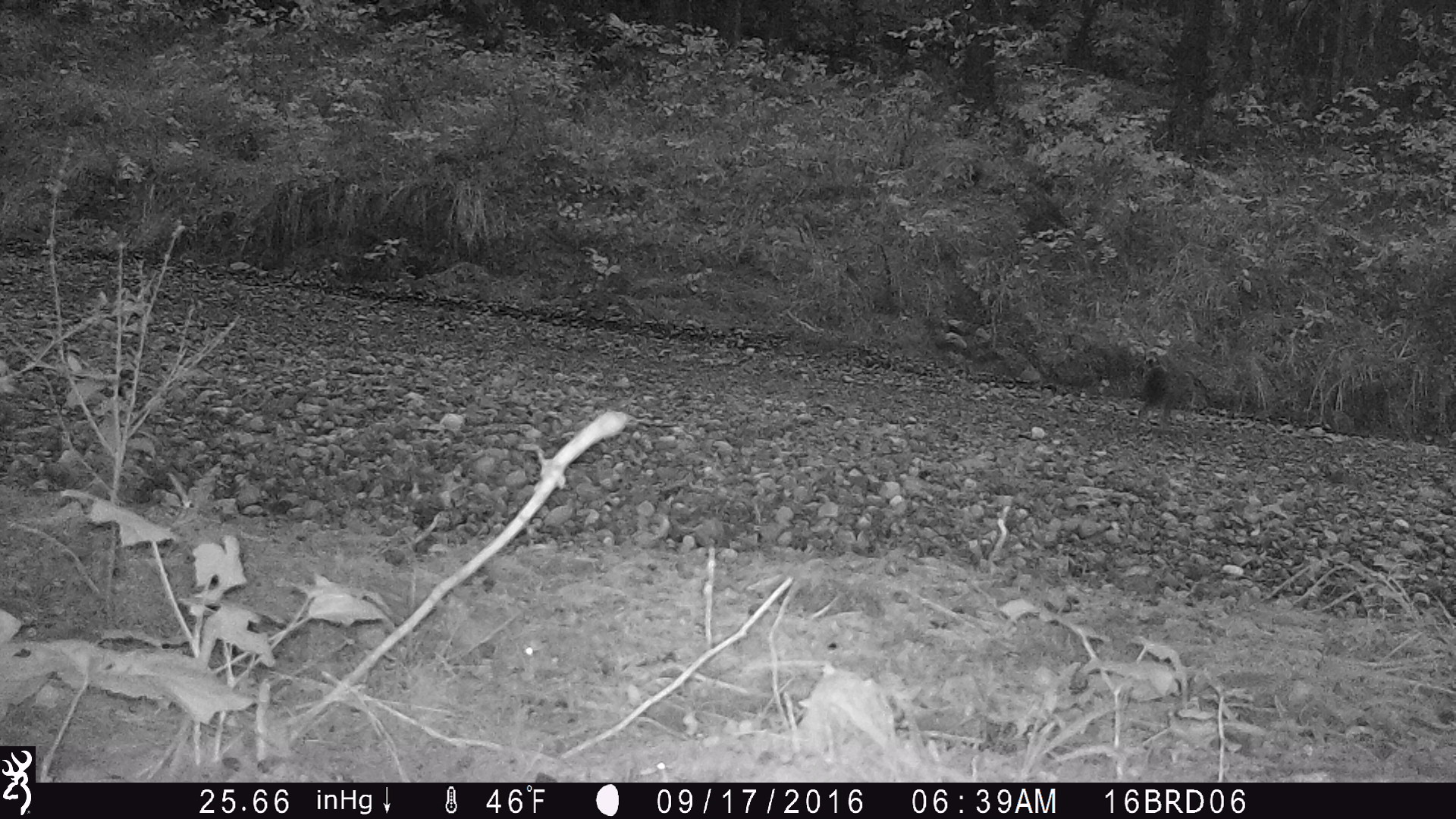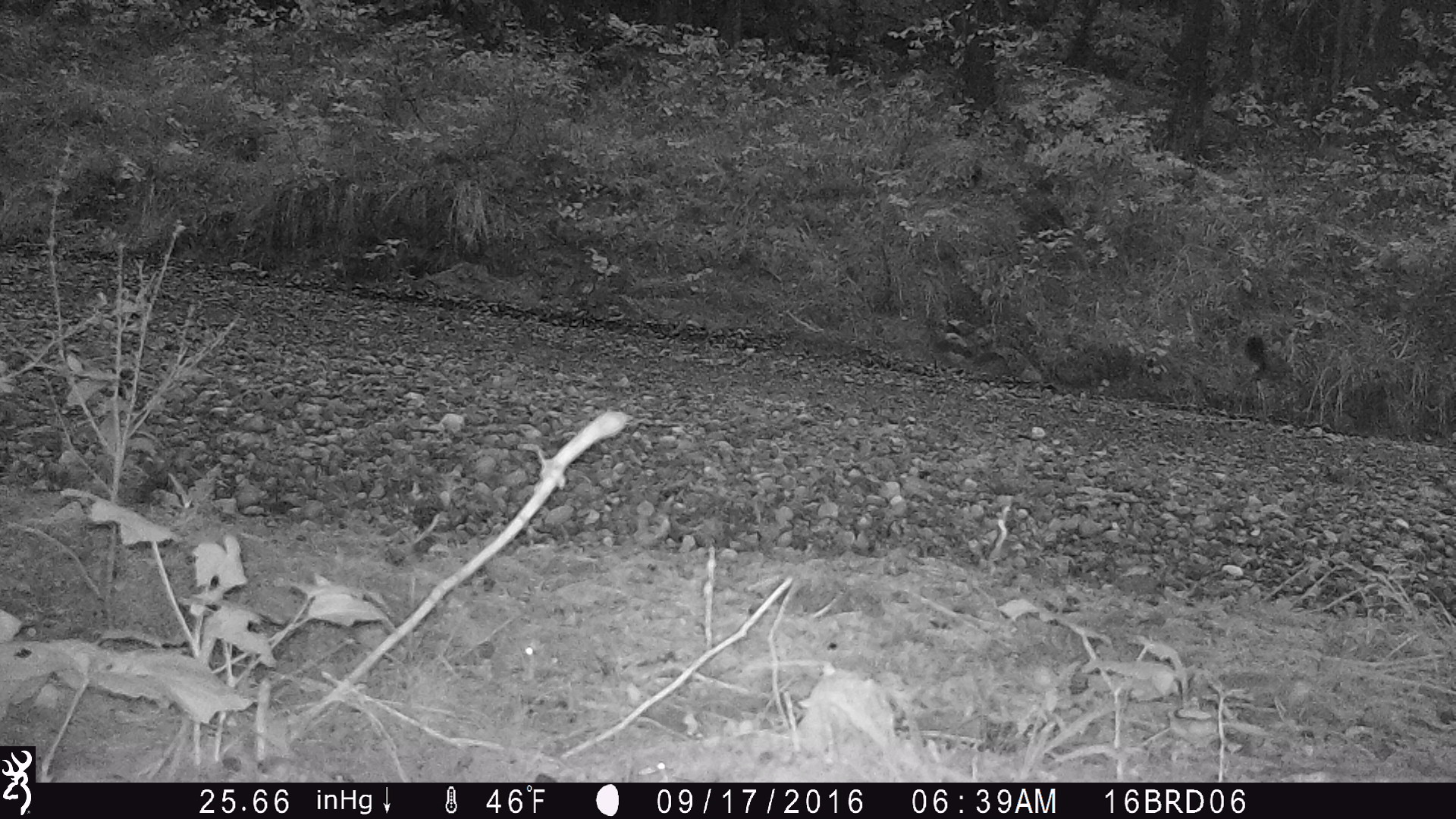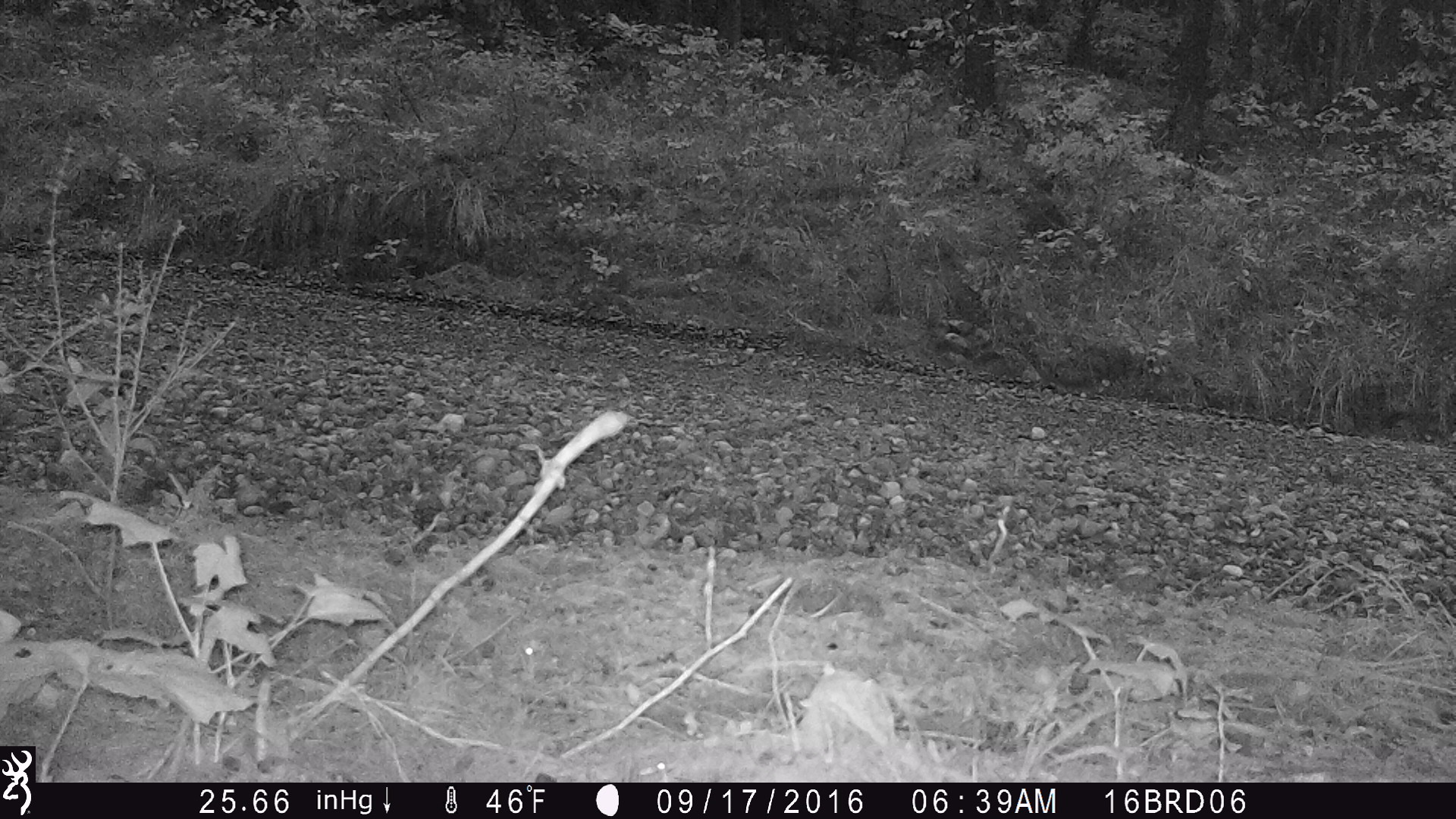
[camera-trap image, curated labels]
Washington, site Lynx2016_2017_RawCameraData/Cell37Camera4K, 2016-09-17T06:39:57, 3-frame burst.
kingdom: Animalia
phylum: Chordata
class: Mammalia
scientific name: Mammalia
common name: small mammal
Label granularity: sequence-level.